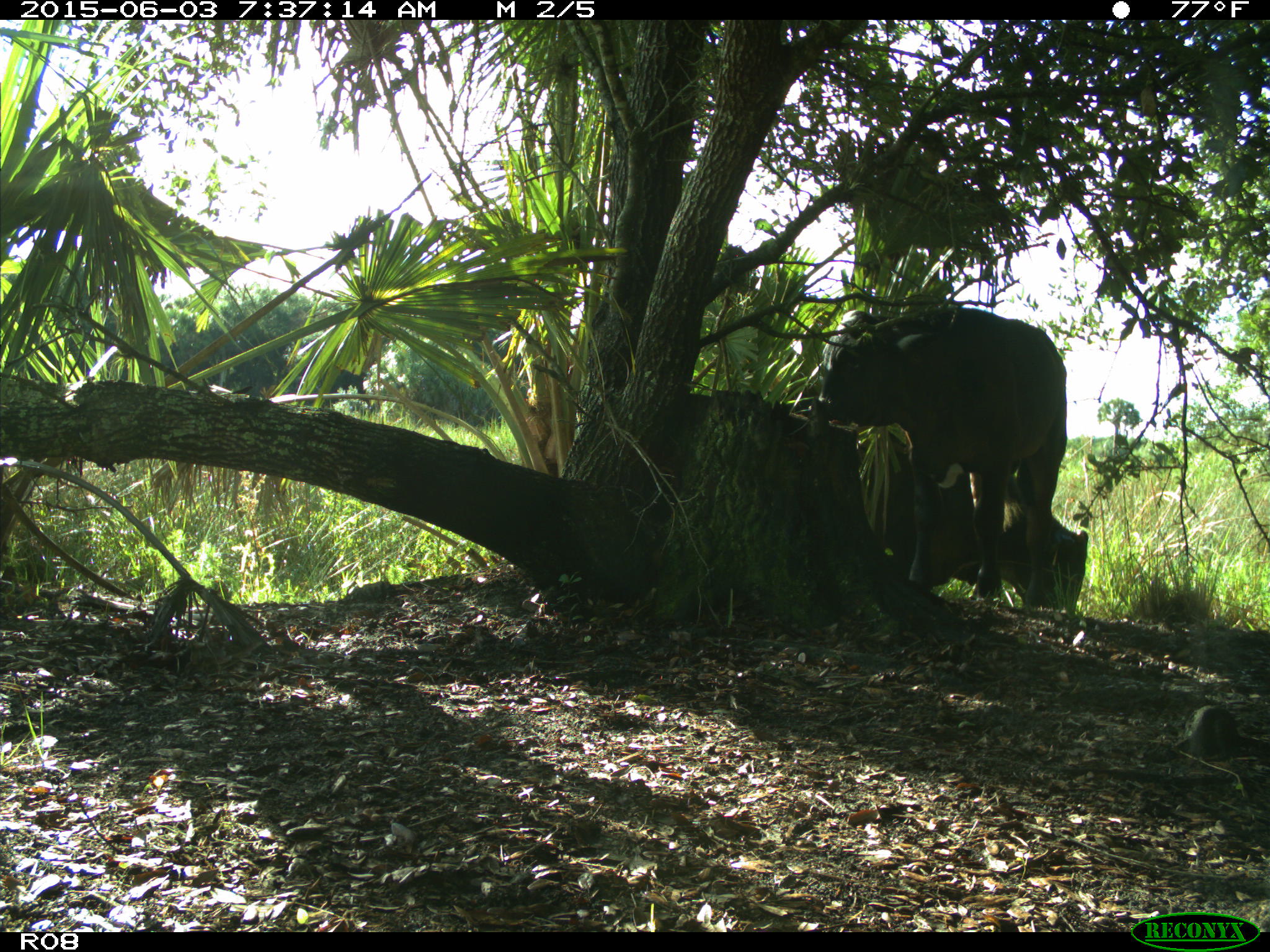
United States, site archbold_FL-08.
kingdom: Animalia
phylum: Chordata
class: Mammalia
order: Artiodactyla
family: Bovidae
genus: Bos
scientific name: Bos taurus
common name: domestic cow